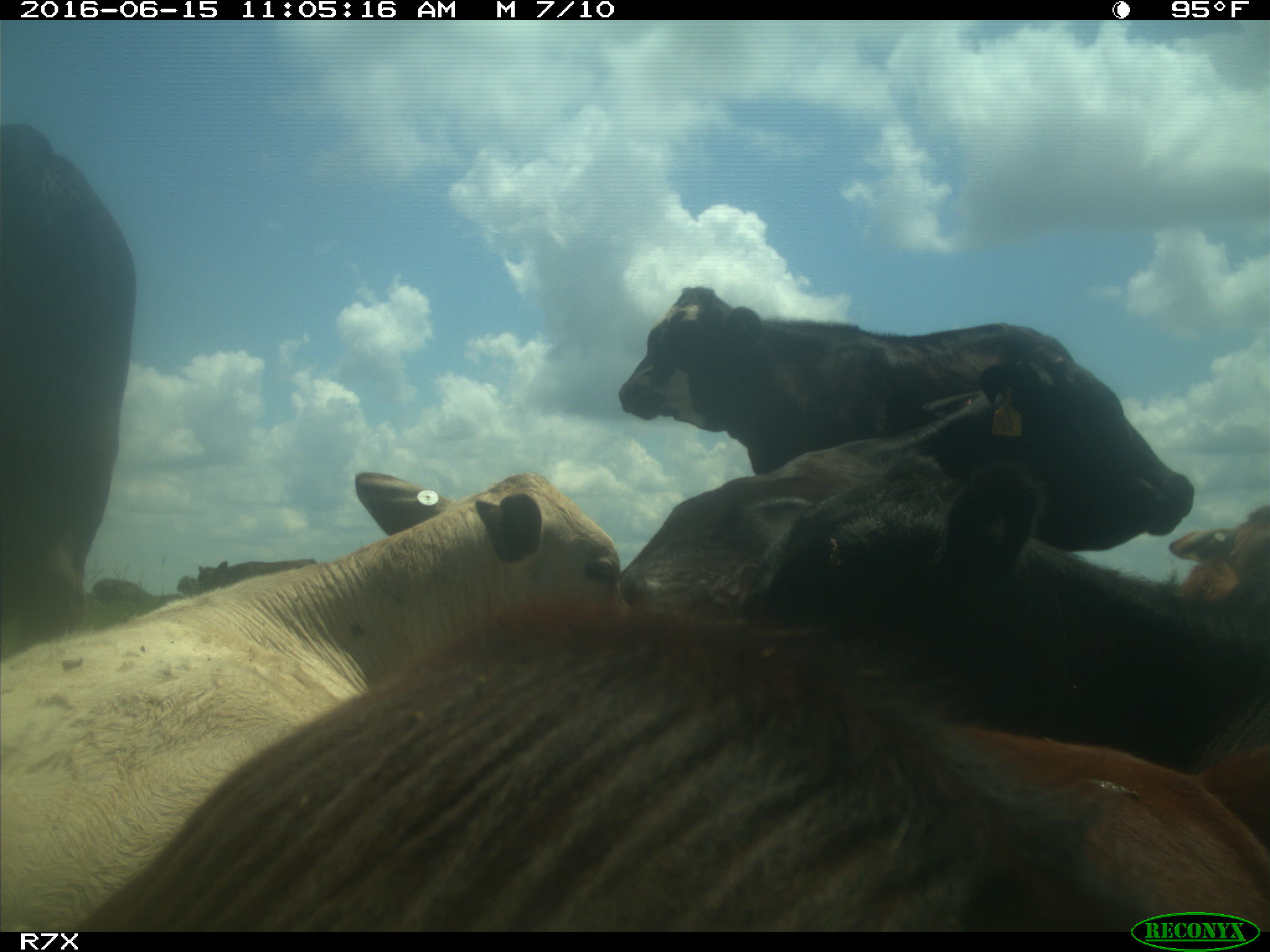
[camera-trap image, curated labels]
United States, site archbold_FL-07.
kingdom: Animalia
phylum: Chordata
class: Mammalia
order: Artiodactyla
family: Bovidae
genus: Bos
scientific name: Bos taurus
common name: domestic cow